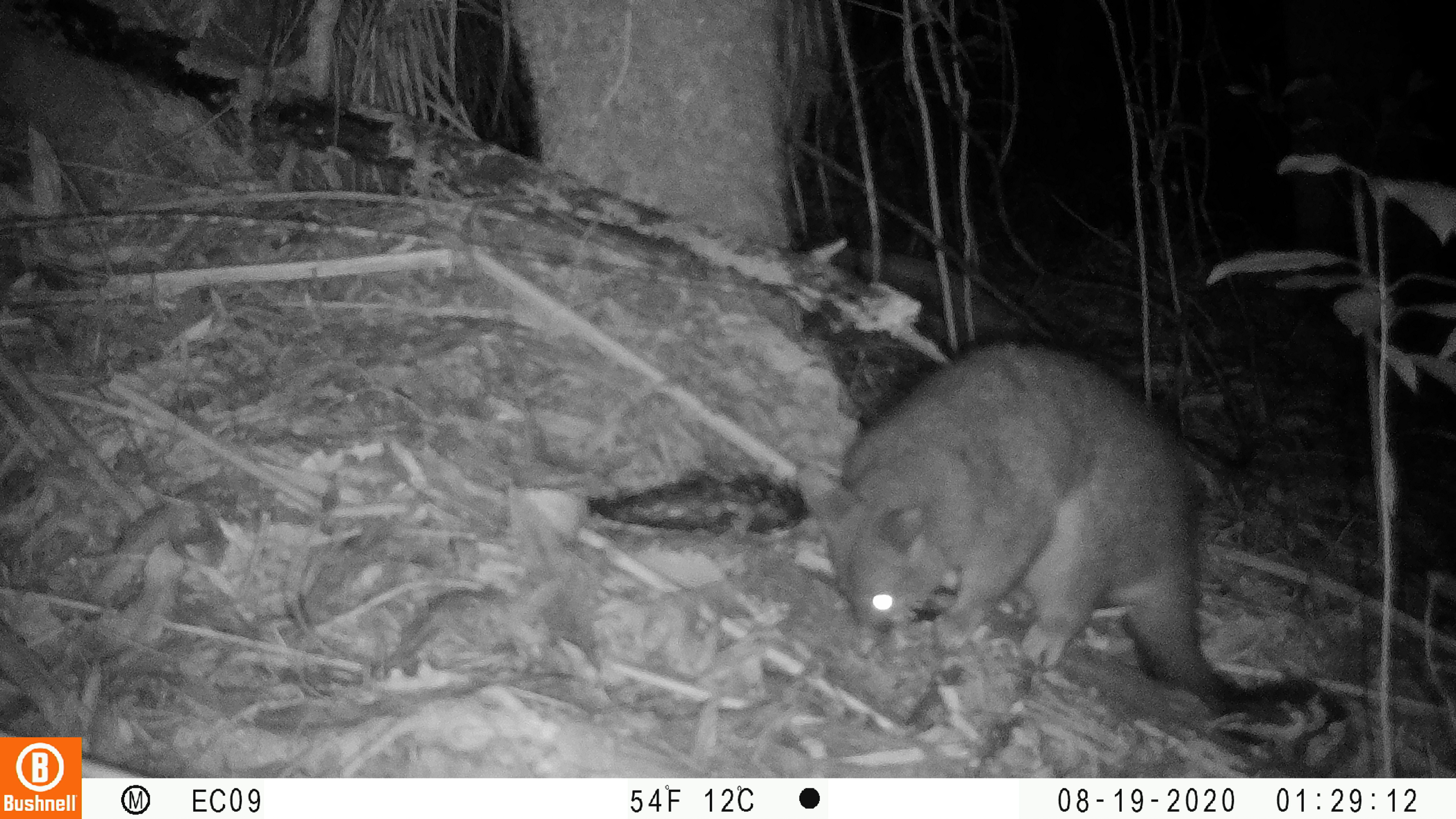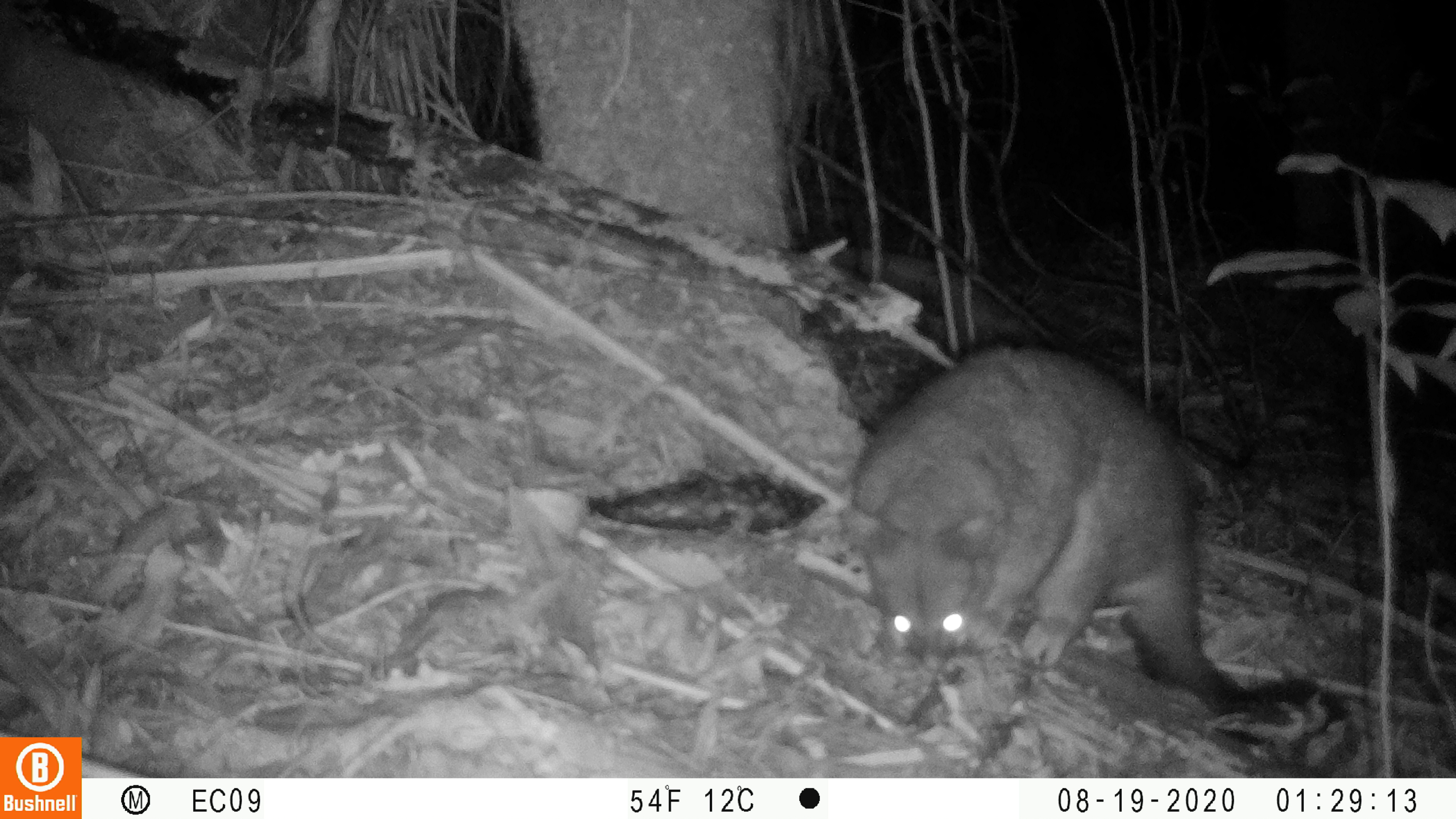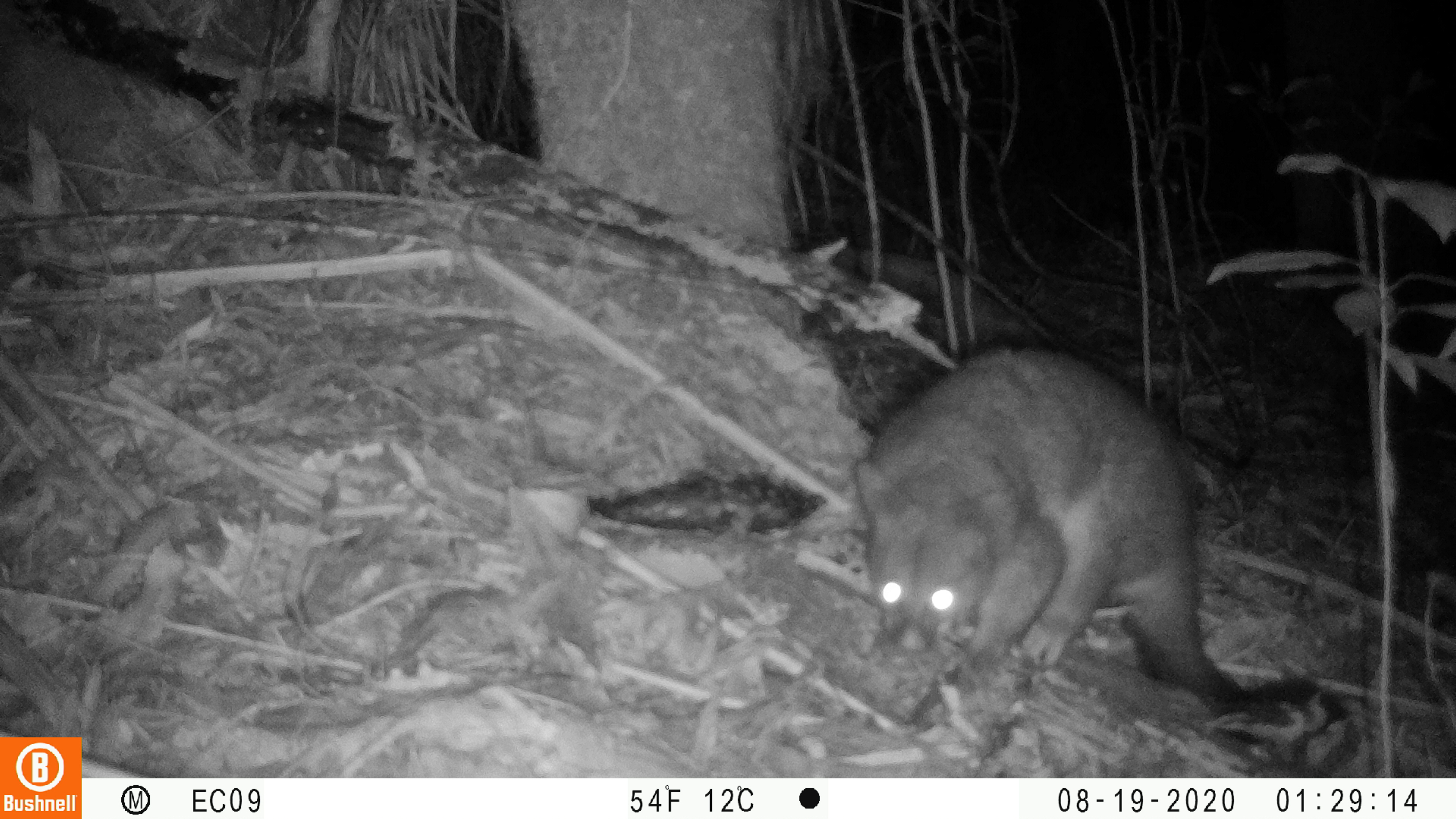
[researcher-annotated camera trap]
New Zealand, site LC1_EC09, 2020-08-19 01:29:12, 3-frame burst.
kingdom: Animalia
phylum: Chordata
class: Mammalia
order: Diprotodontia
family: Phalangeridae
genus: Trichosurus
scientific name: Trichosurus vulpecula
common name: common brushtail possum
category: possum